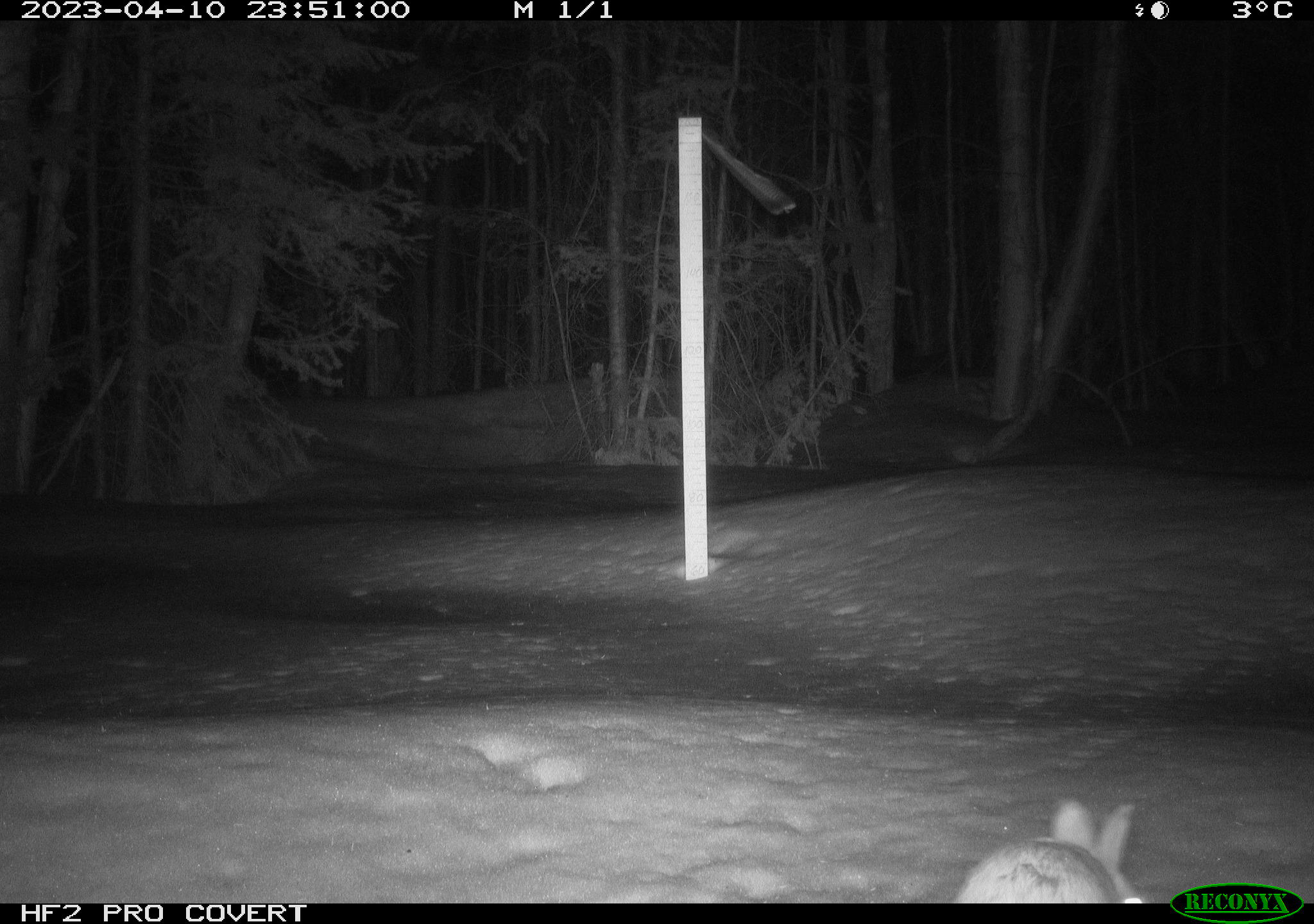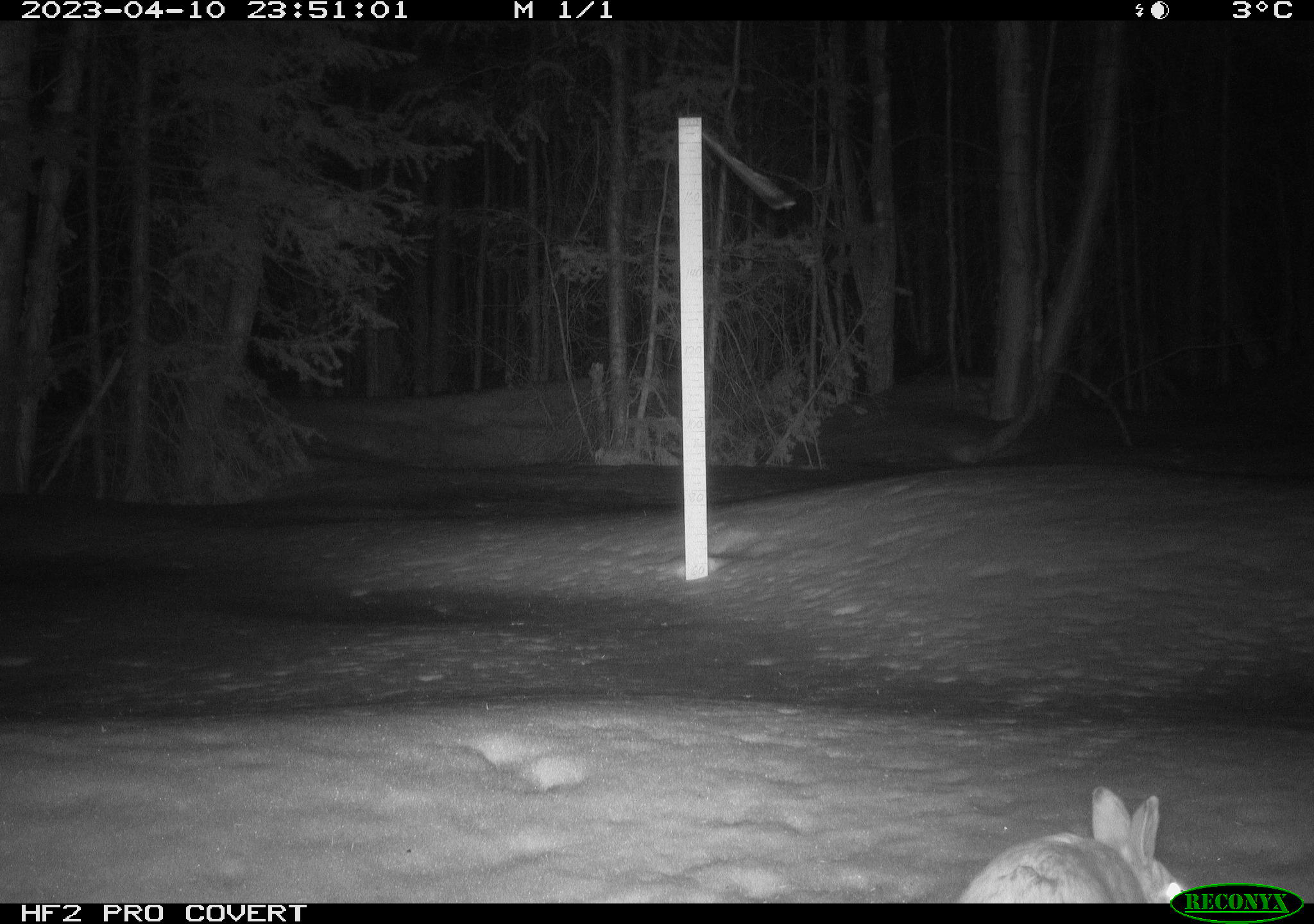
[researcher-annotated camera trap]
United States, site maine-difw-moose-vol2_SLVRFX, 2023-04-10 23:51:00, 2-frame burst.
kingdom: Animalia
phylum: Chordata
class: Mammalia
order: Lagomorpha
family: Leporidae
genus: Lepus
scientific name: Lepus americanus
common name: snowshoe hare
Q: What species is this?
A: Snowshoe hare (Lepus americanus).